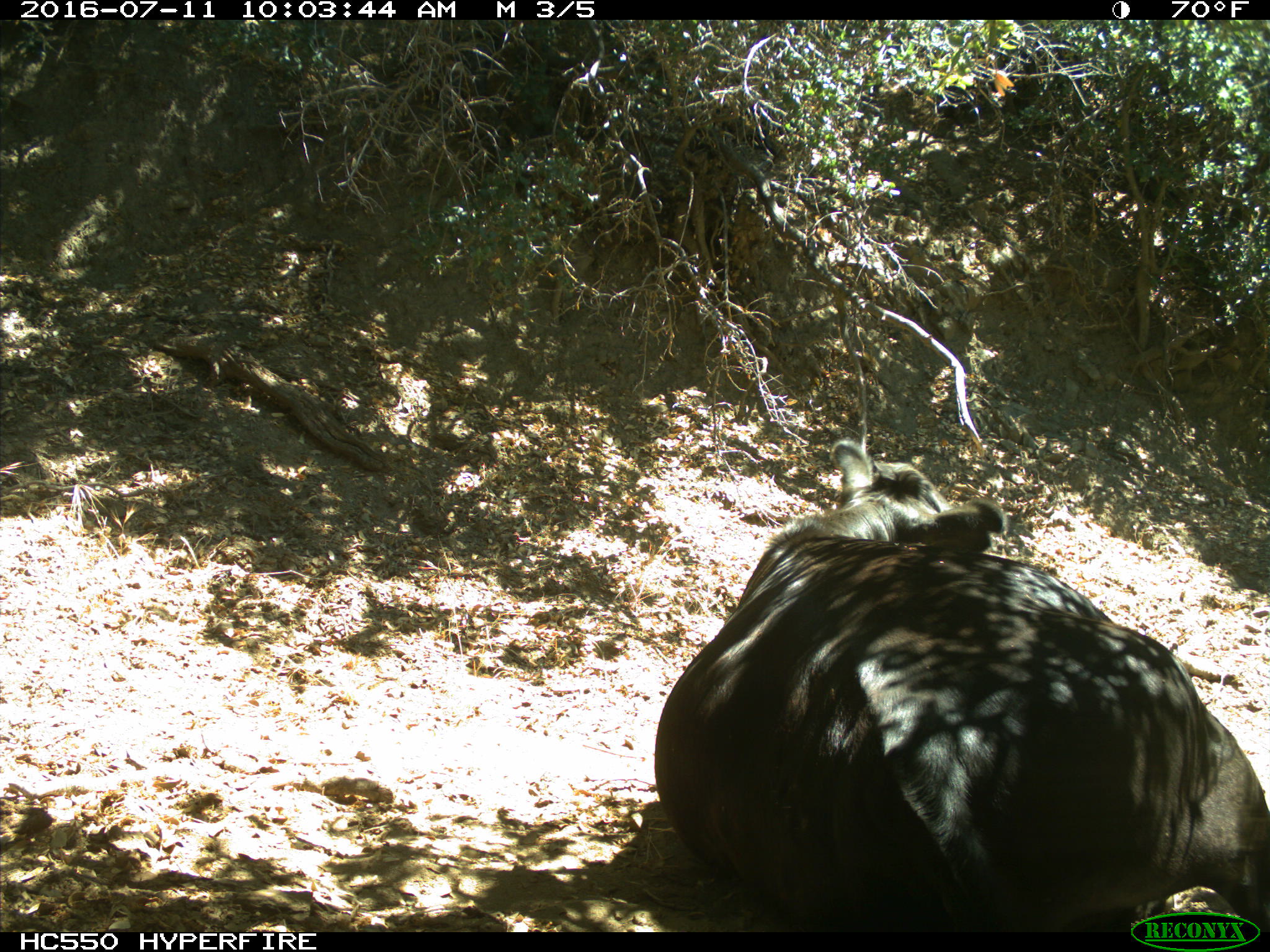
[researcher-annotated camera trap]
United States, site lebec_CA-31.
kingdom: Animalia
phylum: Chordata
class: Mammalia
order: Artiodactyla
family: Bovidae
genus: Bos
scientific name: Bos taurus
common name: domestic cow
Bos taurus (domestic cow).